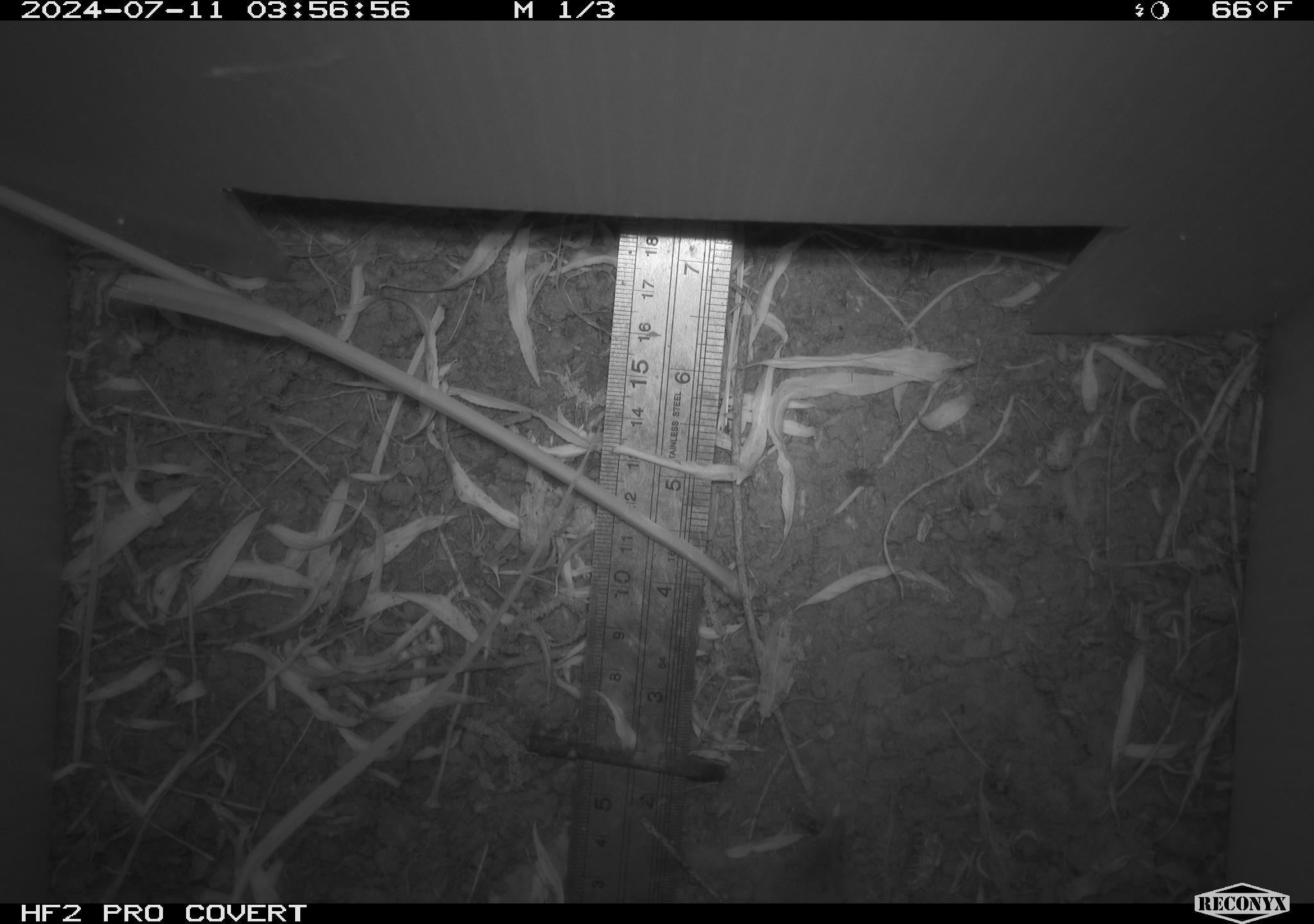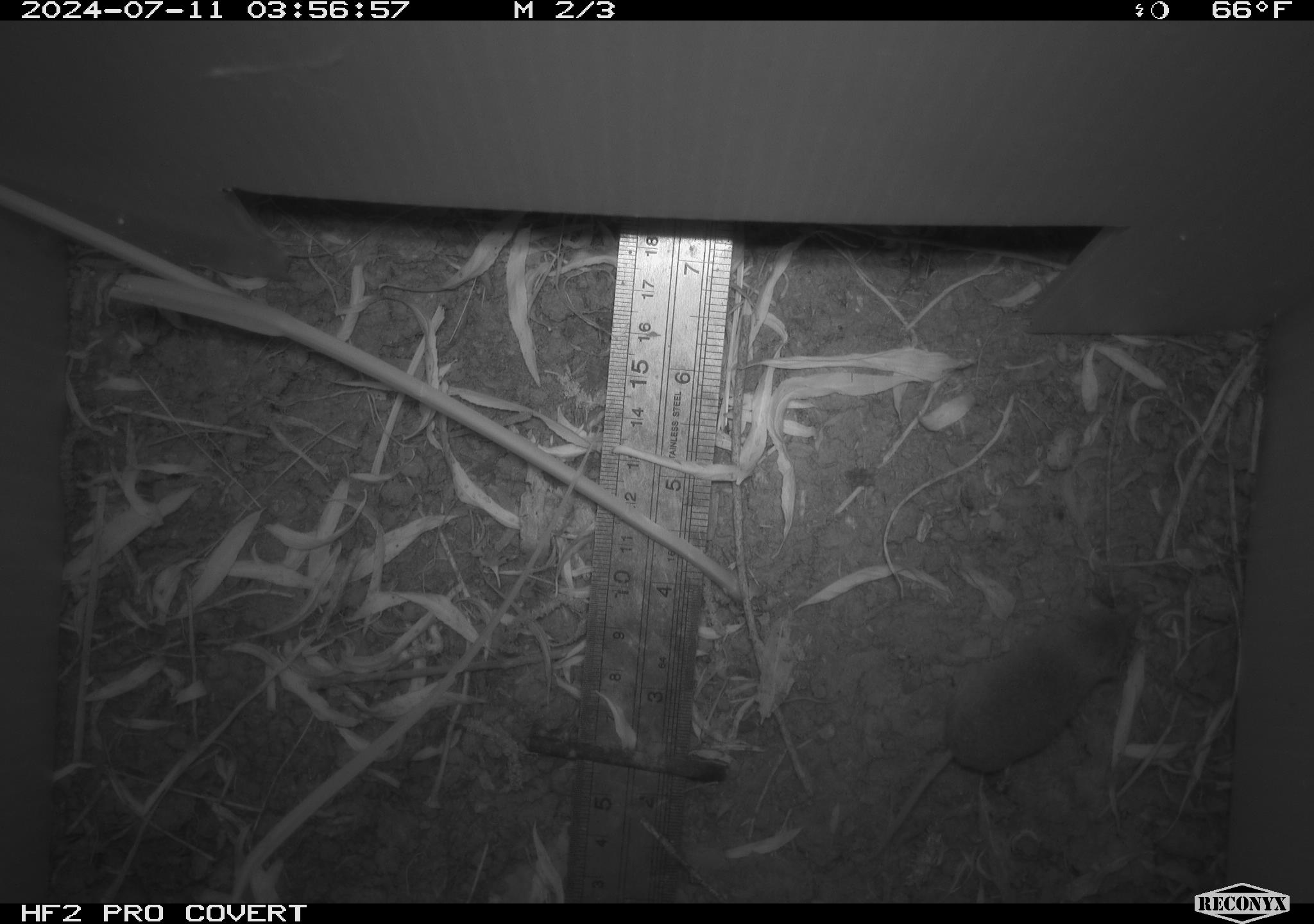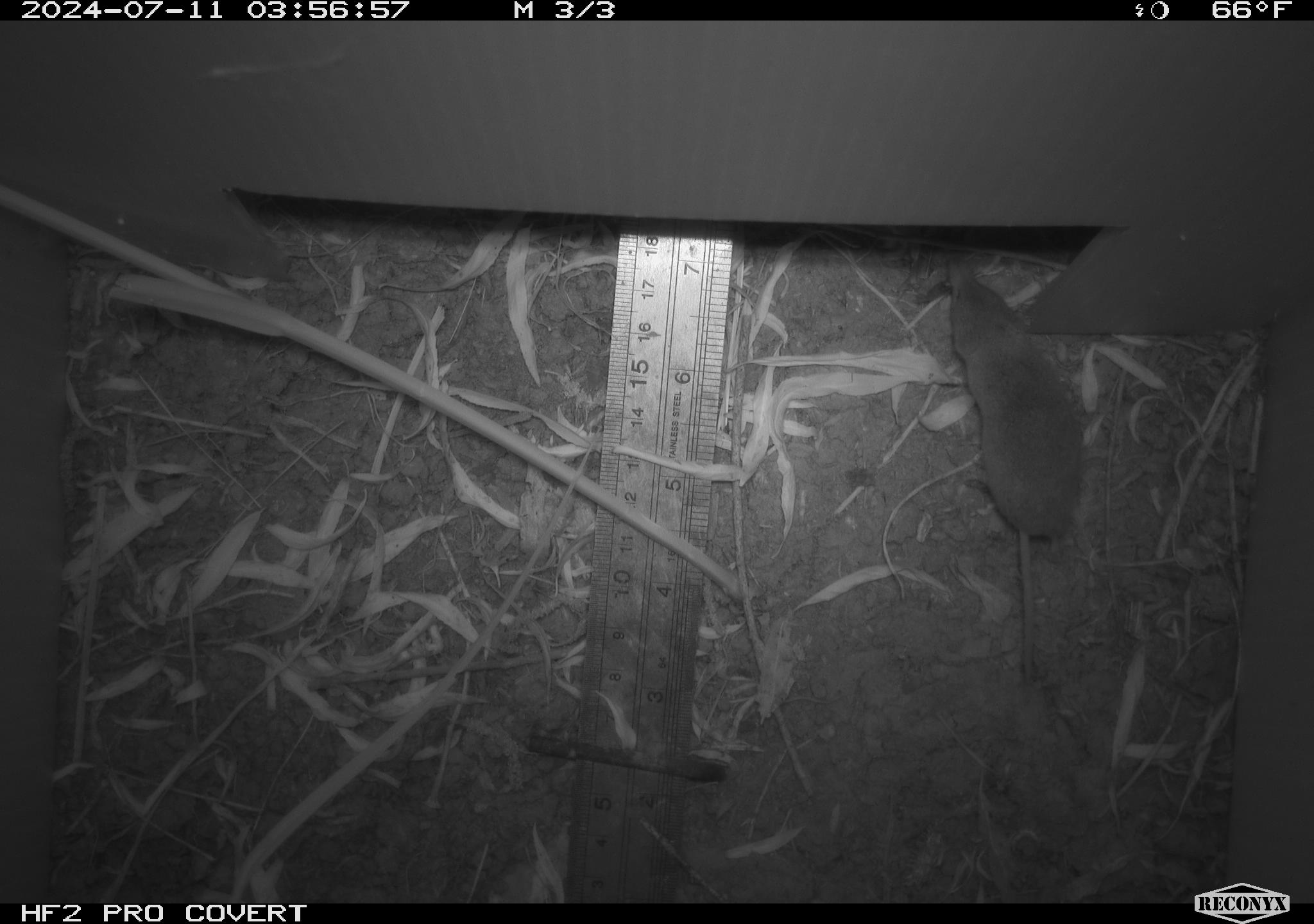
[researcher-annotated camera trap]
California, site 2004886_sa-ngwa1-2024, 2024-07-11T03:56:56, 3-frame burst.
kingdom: Animalia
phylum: Chordata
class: Mammalia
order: Eulipotyphla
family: Soricidae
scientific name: Soricidae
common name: shrews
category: soricidae family